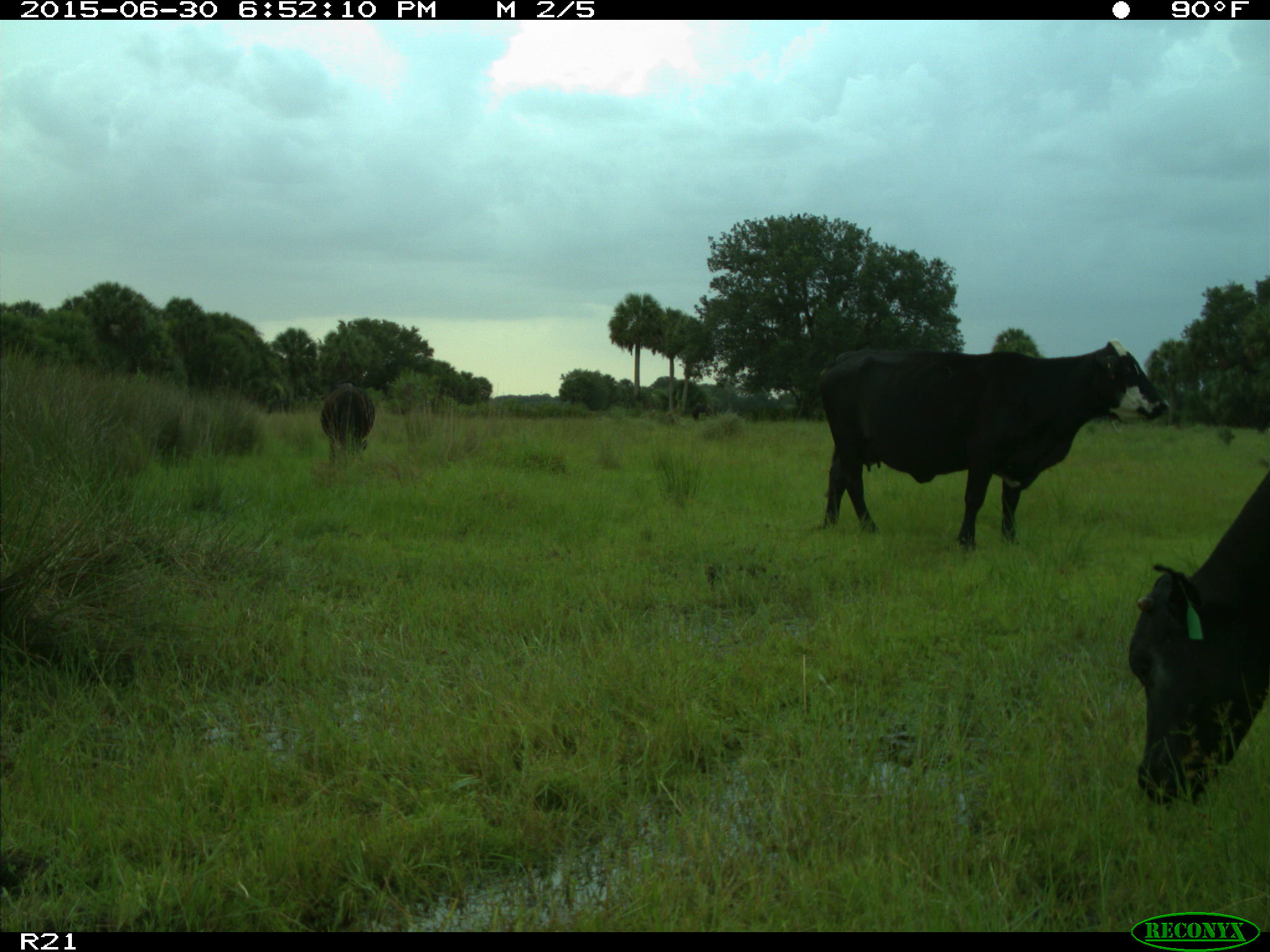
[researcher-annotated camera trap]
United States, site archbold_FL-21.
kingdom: Animalia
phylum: Chordata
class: Mammalia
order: Artiodactyla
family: Bovidae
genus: Bos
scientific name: Bos taurus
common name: domestic cow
Bos taurus (domestic cow).